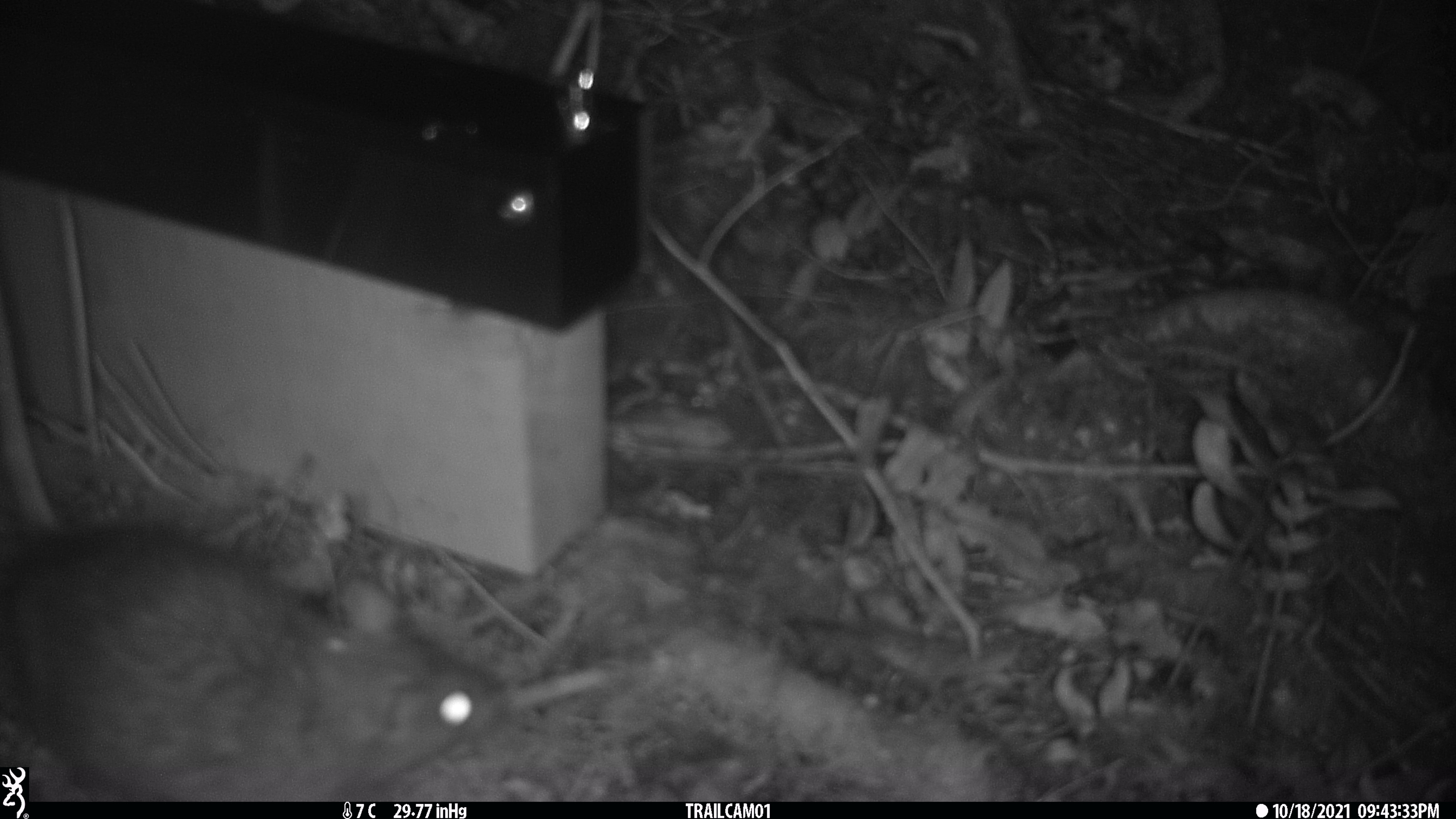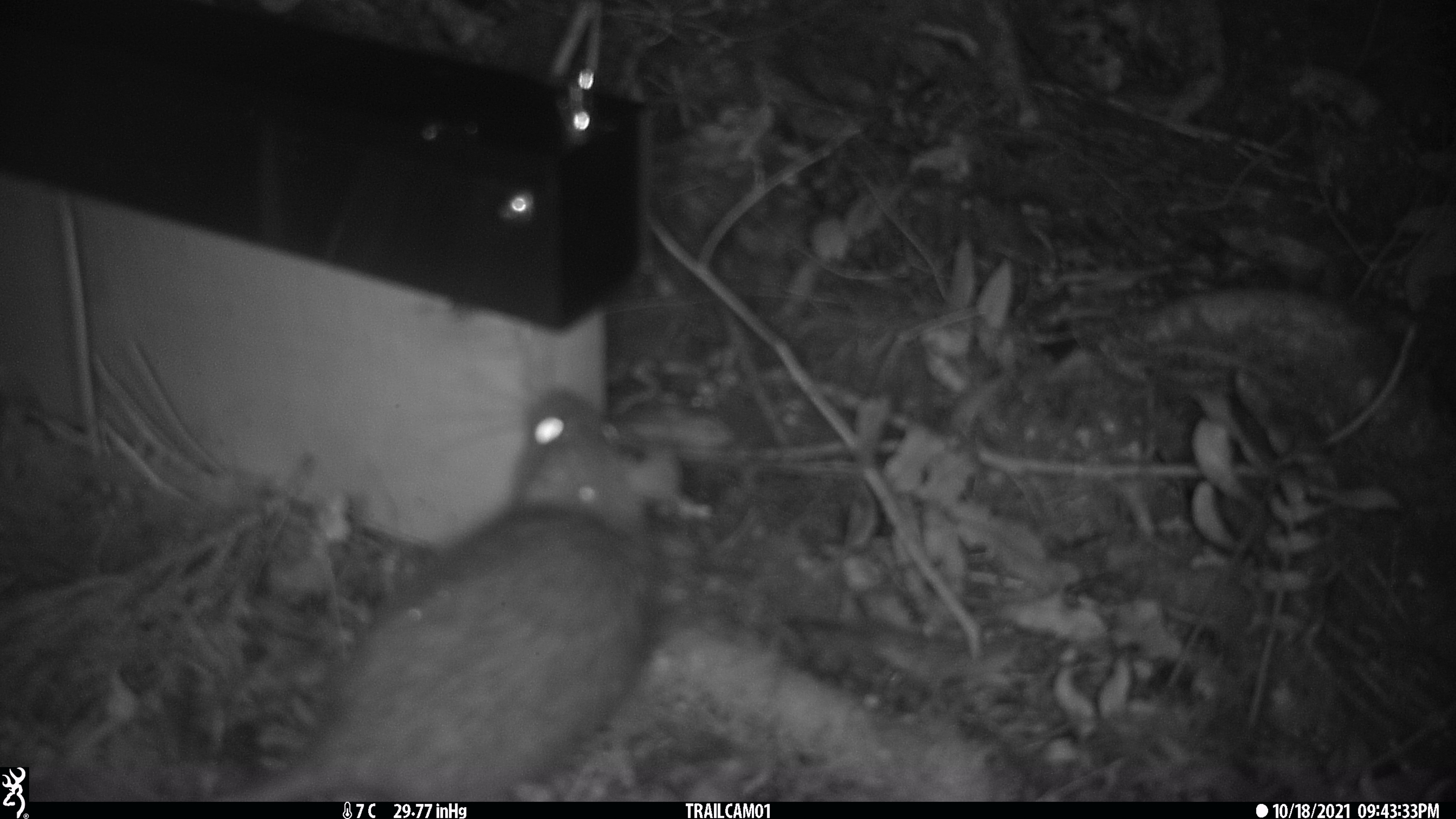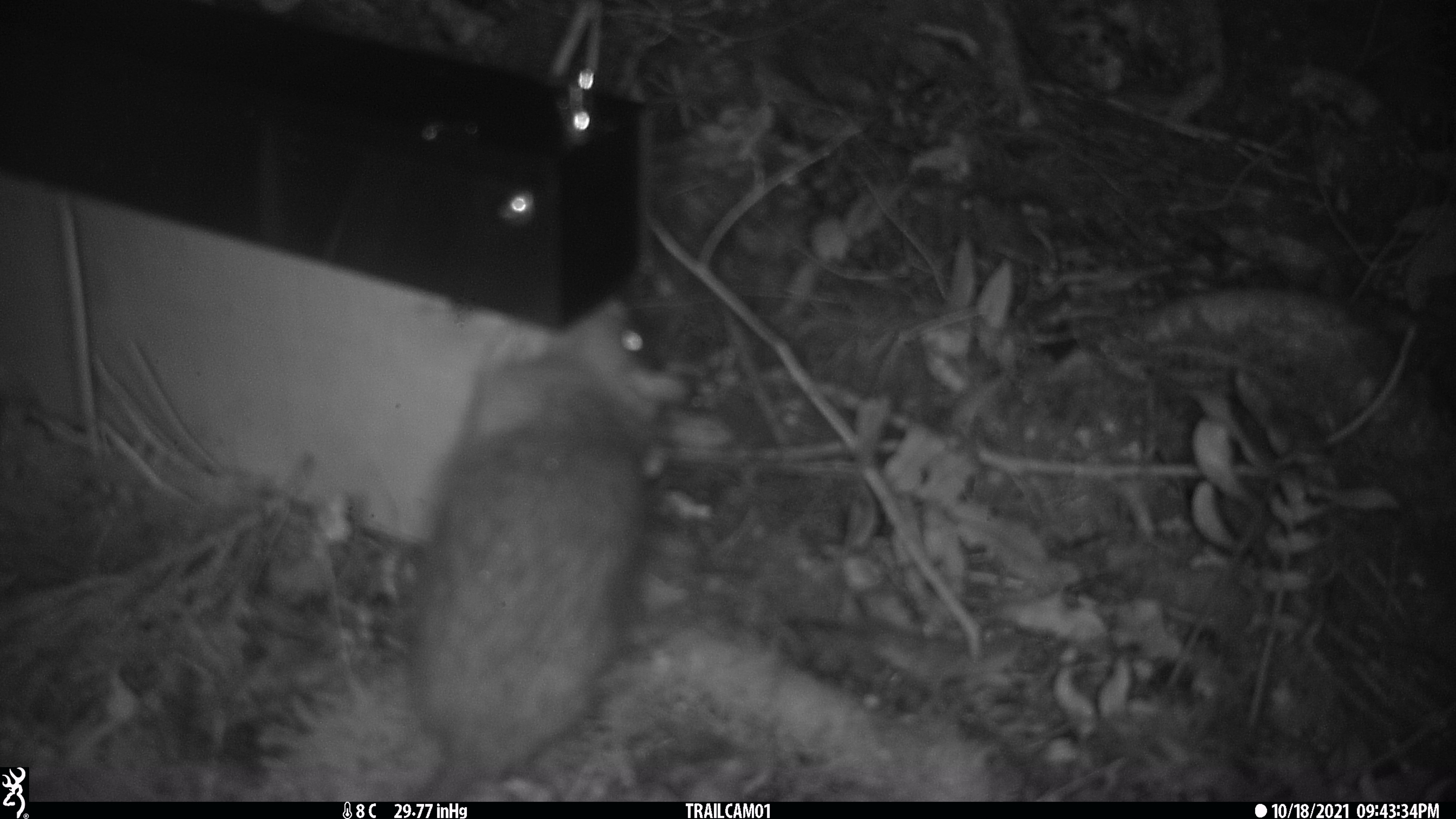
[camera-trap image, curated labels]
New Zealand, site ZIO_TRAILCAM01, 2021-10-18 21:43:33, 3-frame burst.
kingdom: Animalia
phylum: Chordata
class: Mammalia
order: Rodentia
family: Muridae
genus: Rattus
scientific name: Rattus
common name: rat